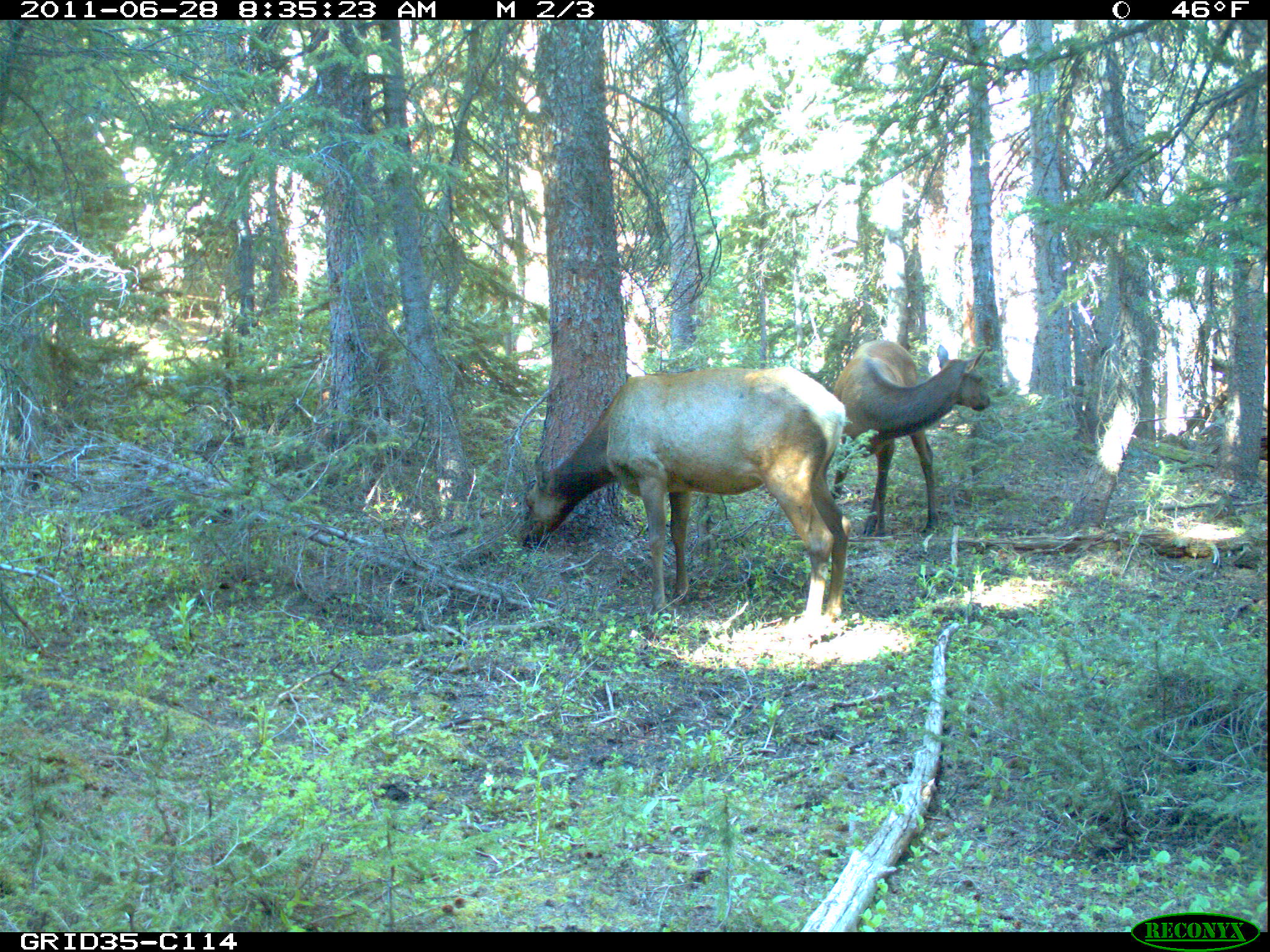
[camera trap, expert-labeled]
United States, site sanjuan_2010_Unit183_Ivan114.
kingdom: Animalia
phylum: Chordata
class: Mammalia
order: Artiodactyla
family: Cervidae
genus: Cervus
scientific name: Cervus elaphus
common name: red deer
Cervus elaphus (red deer).